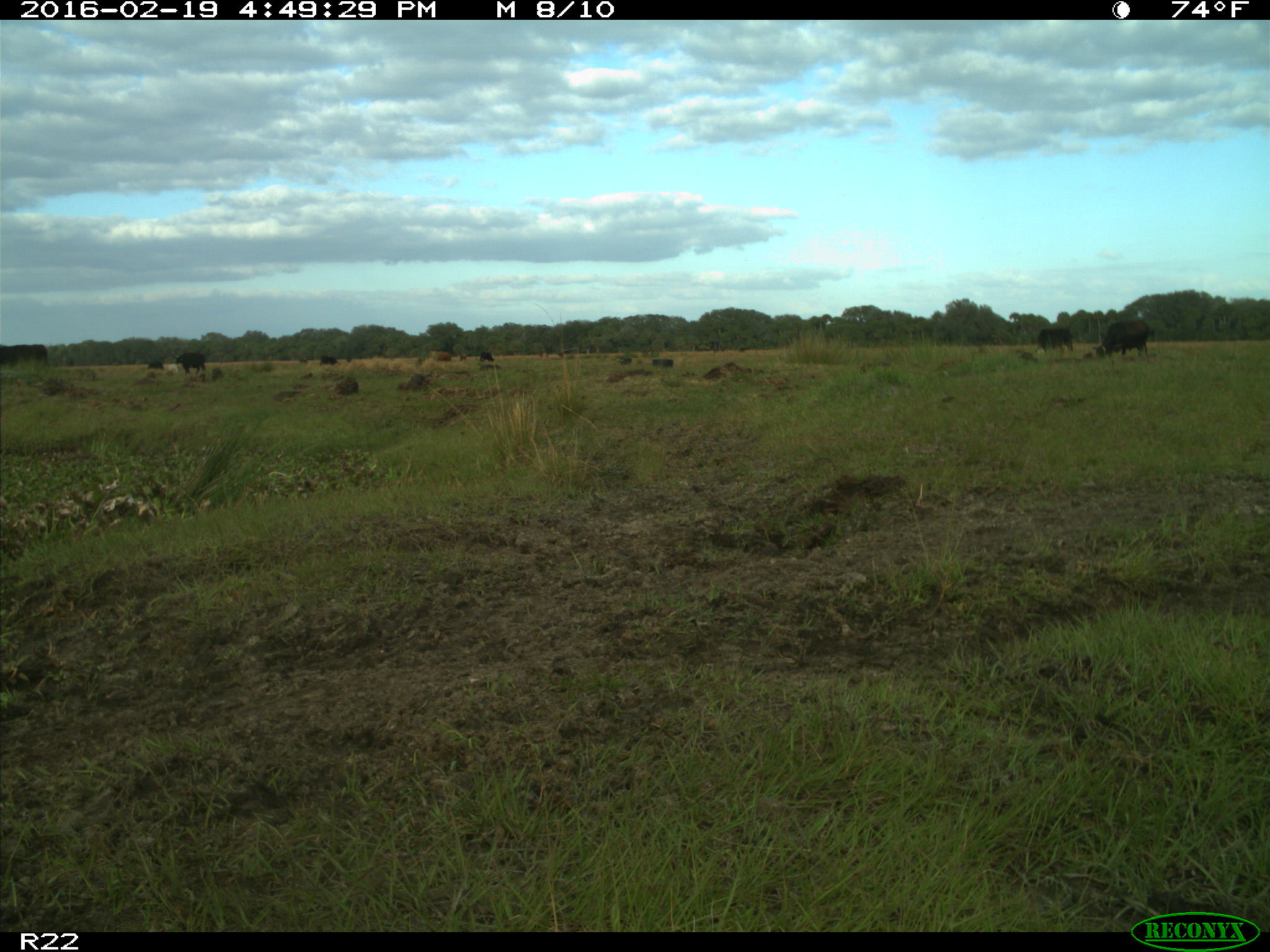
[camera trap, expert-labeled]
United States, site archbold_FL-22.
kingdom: Animalia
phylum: Chordata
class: Mammalia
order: Artiodactyla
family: Bovidae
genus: Bos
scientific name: Bos taurus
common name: domestic cow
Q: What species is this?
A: Bos taurus (domestic cow).